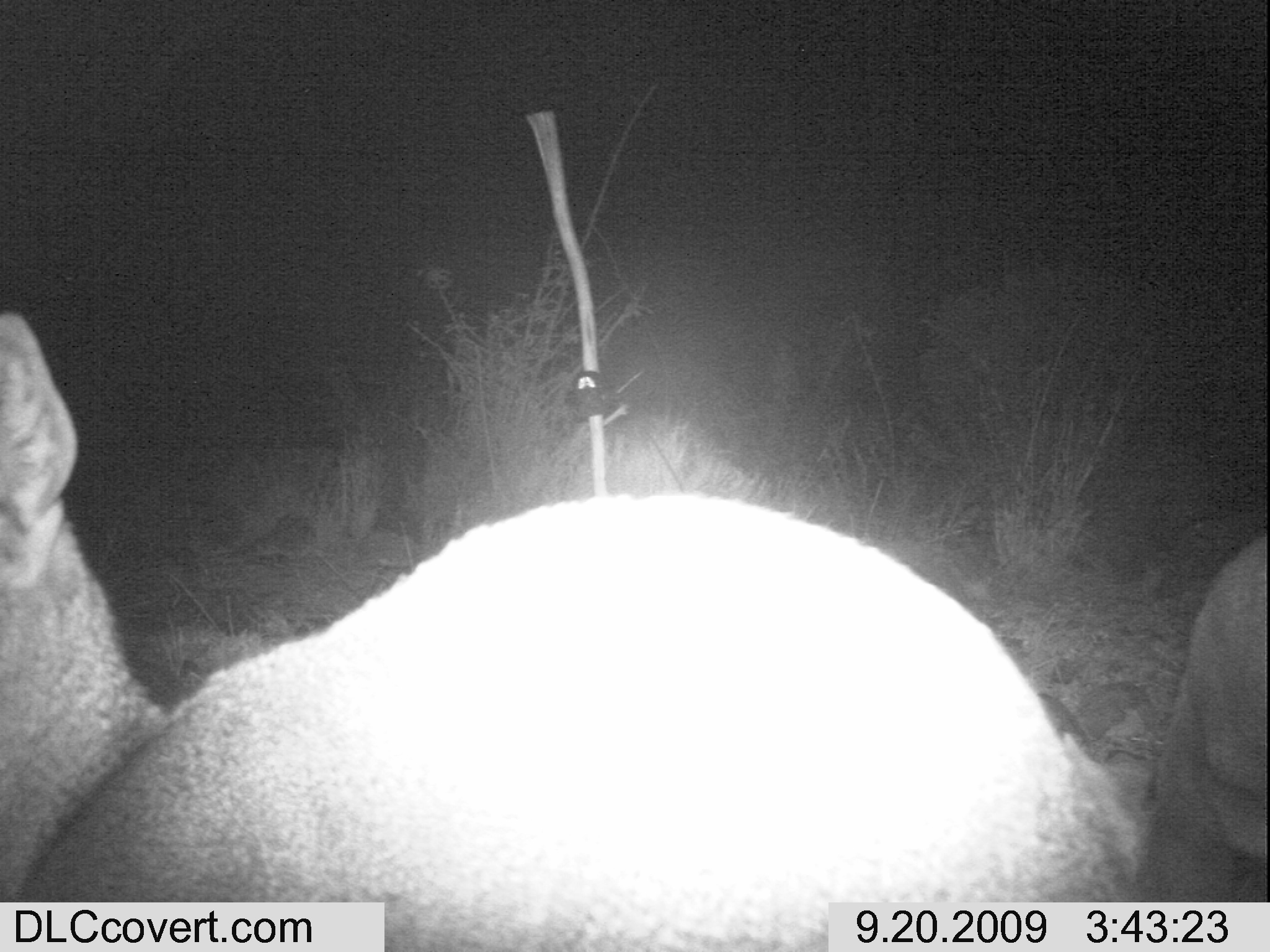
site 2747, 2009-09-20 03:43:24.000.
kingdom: Animalia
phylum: Chordata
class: Mammalia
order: Artiodactyla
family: Bovidae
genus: Madoqua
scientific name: Madoqua guentheri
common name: günther's dik-dik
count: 2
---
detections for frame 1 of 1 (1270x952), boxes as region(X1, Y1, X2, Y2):
madoqua guentheri: region(0, 305, 1125, 952); region(1054, 523, 1270, 899)